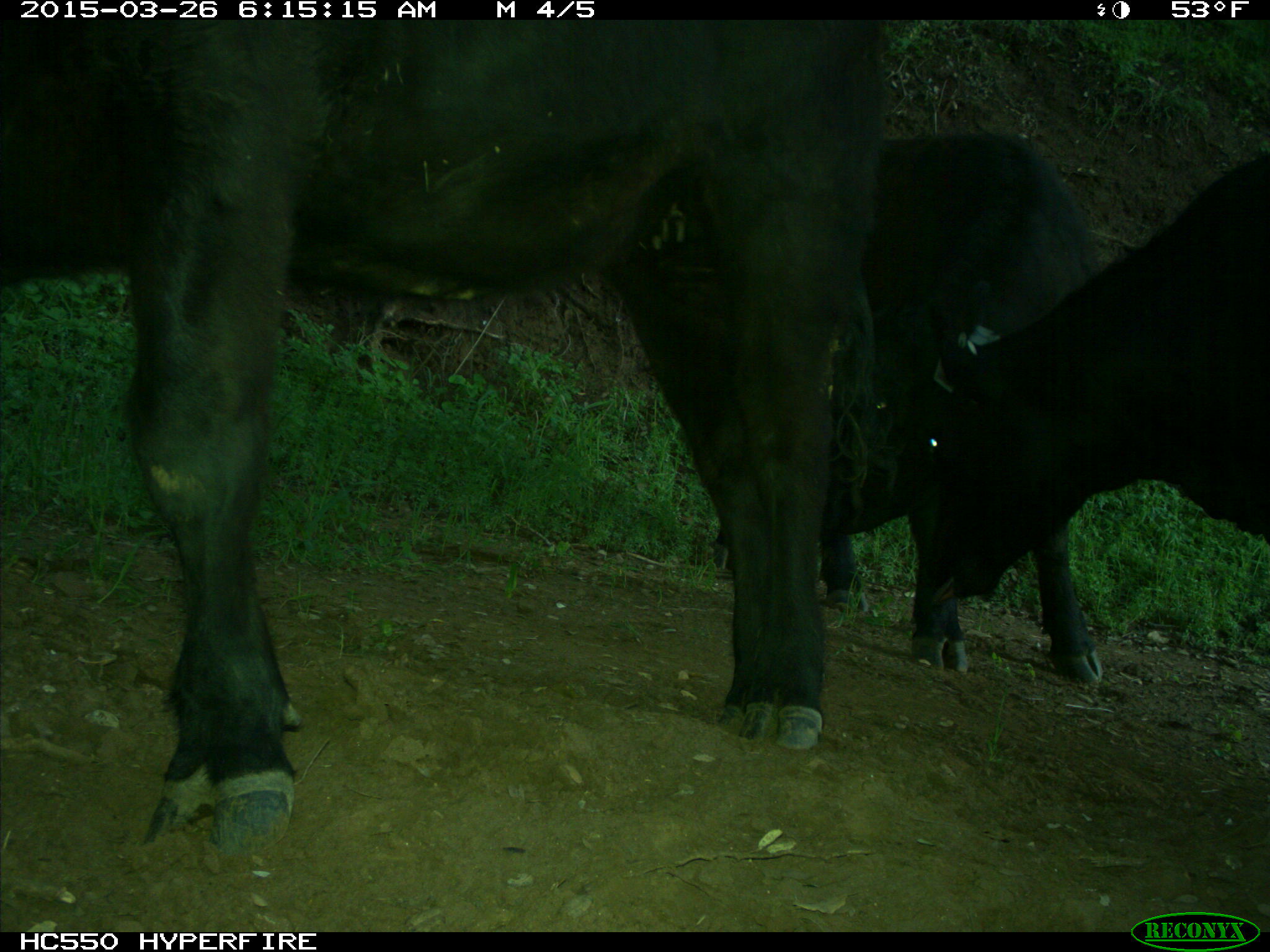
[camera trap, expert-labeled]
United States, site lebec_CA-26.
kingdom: Animalia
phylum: Chordata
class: Mammalia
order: Artiodactyla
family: Bovidae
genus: Bos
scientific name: Bos taurus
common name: domestic cow